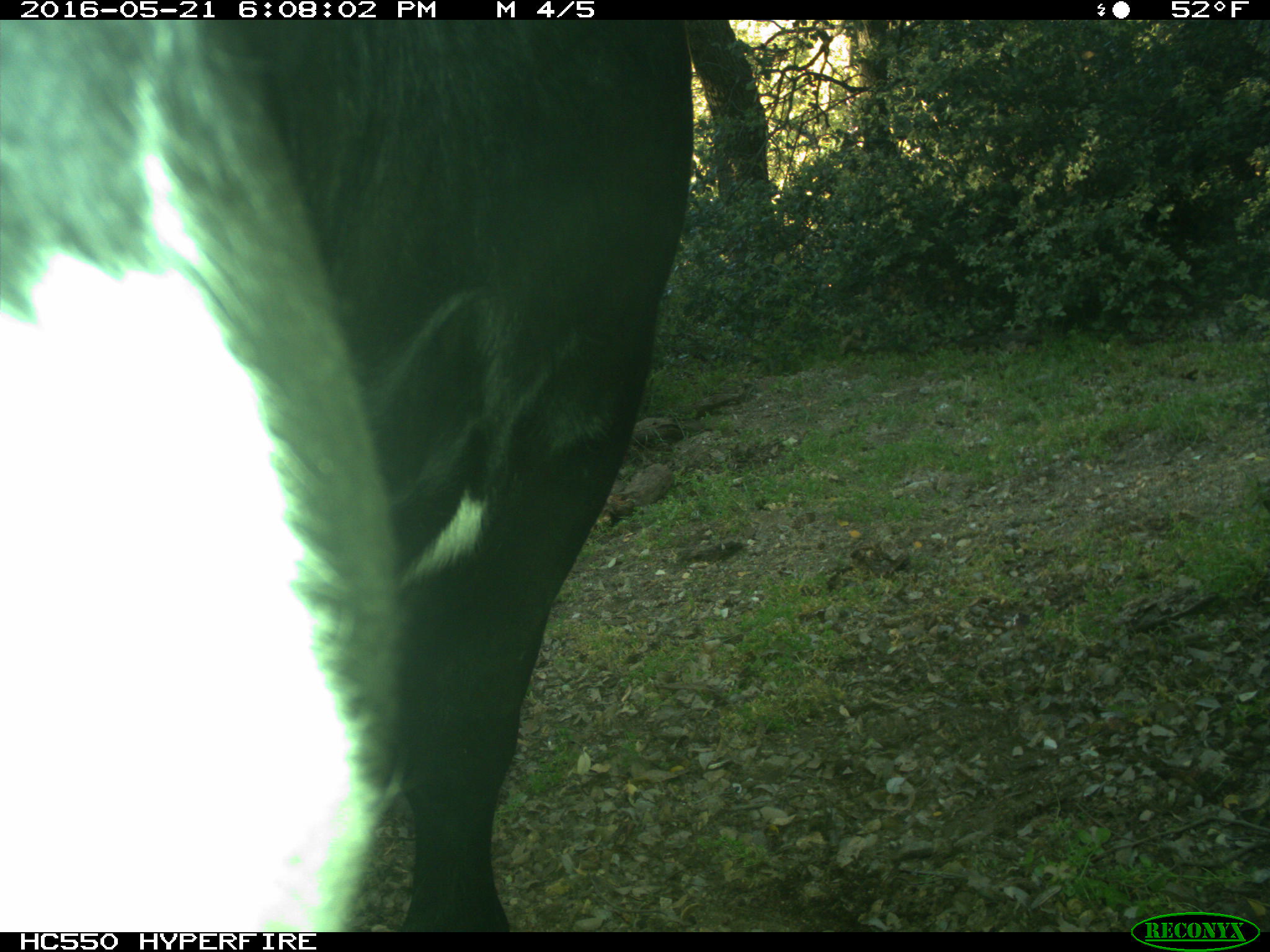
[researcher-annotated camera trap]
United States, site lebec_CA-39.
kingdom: Animalia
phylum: Chordata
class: Mammalia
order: Artiodactyla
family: Bovidae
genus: Bos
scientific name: Bos taurus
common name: domestic cow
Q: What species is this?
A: Bos taurus (domestic cow).